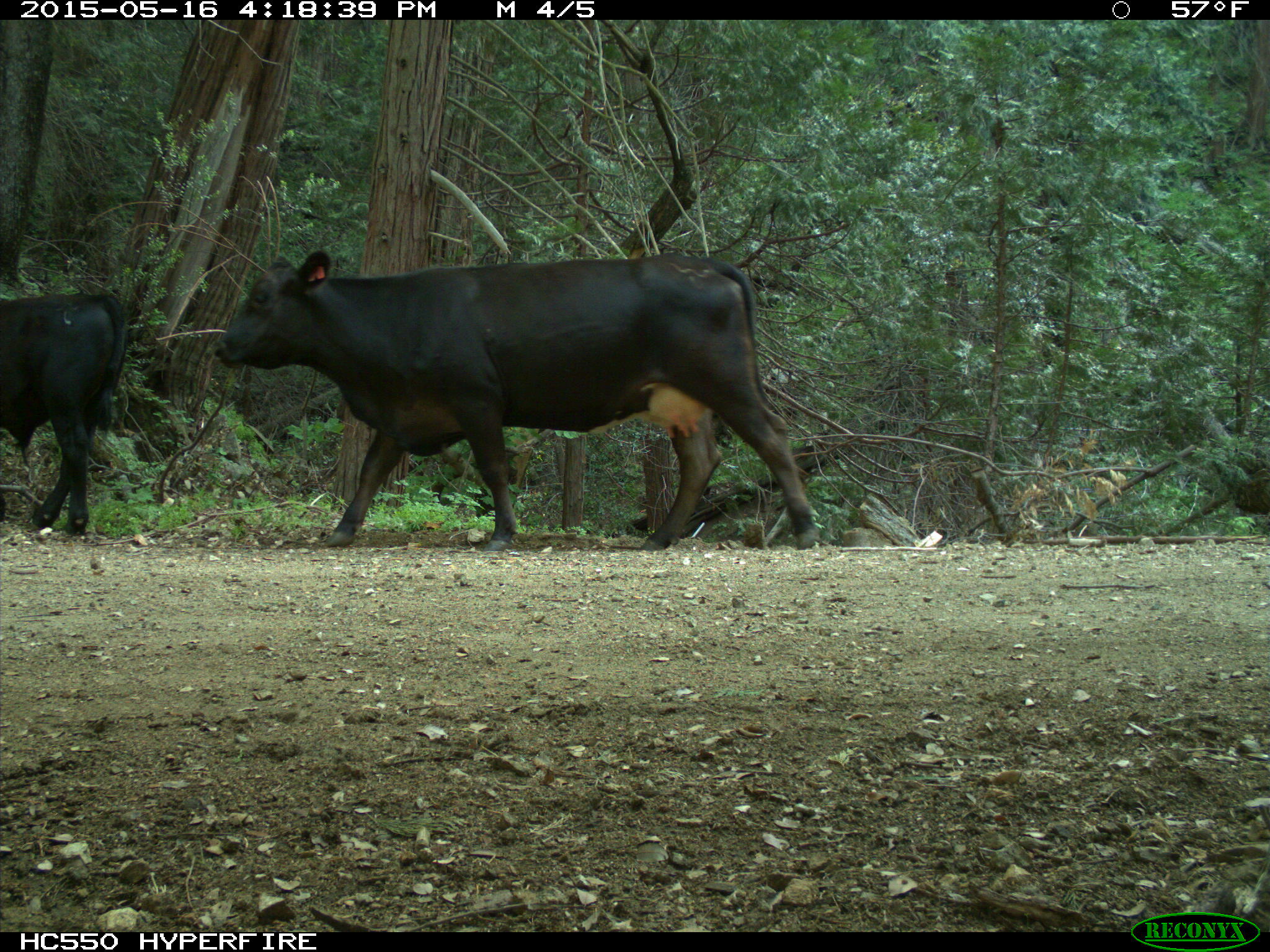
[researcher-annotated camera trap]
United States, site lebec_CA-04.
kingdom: Animalia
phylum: Chordata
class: Mammalia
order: Artiodactyla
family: Bovidae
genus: Bos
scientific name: Bos taurus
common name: domestic cow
Bos taurus (domestic cow).